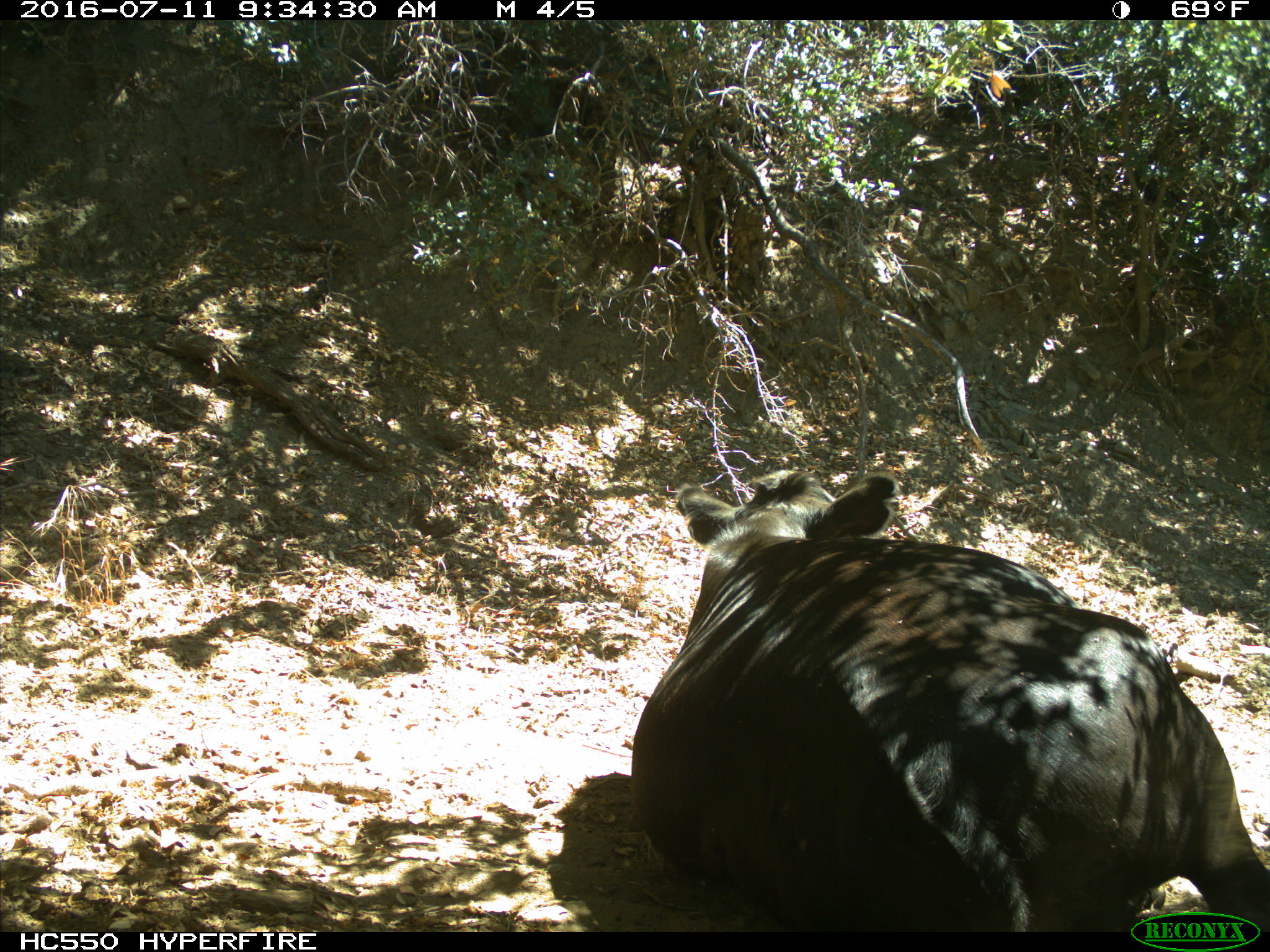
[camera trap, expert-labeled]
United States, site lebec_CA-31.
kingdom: Animalia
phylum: Chordata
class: Mammalia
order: Artiodactyla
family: Bovidae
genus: Bos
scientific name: Bos taurus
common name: domestic cow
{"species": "Bos taurus (domestic cow)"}